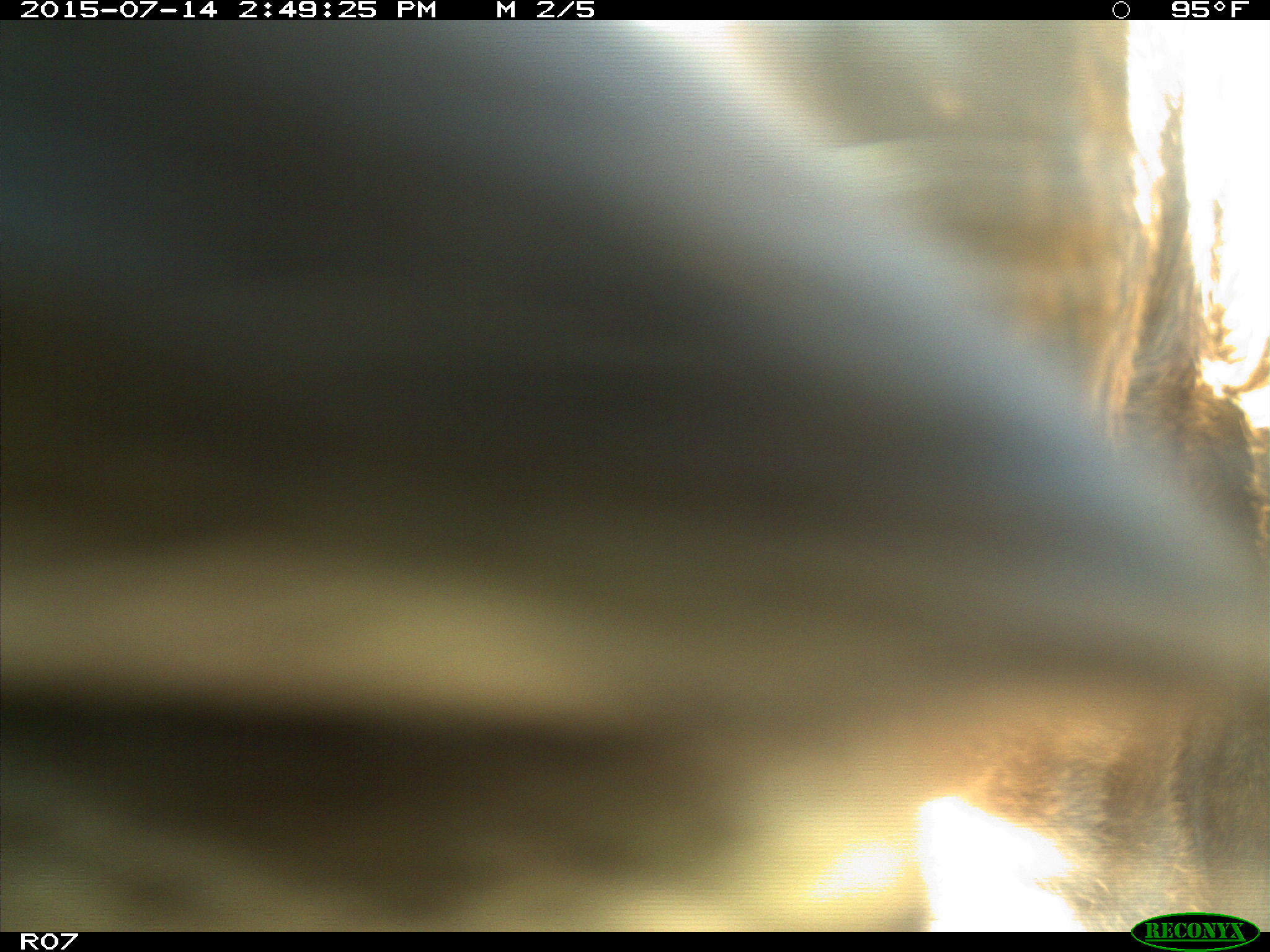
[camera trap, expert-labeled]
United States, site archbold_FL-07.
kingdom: Animalia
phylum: Chordata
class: Mammalia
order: Artiodactyla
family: Bovidae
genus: Bos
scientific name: Bos taurus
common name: domestic cow